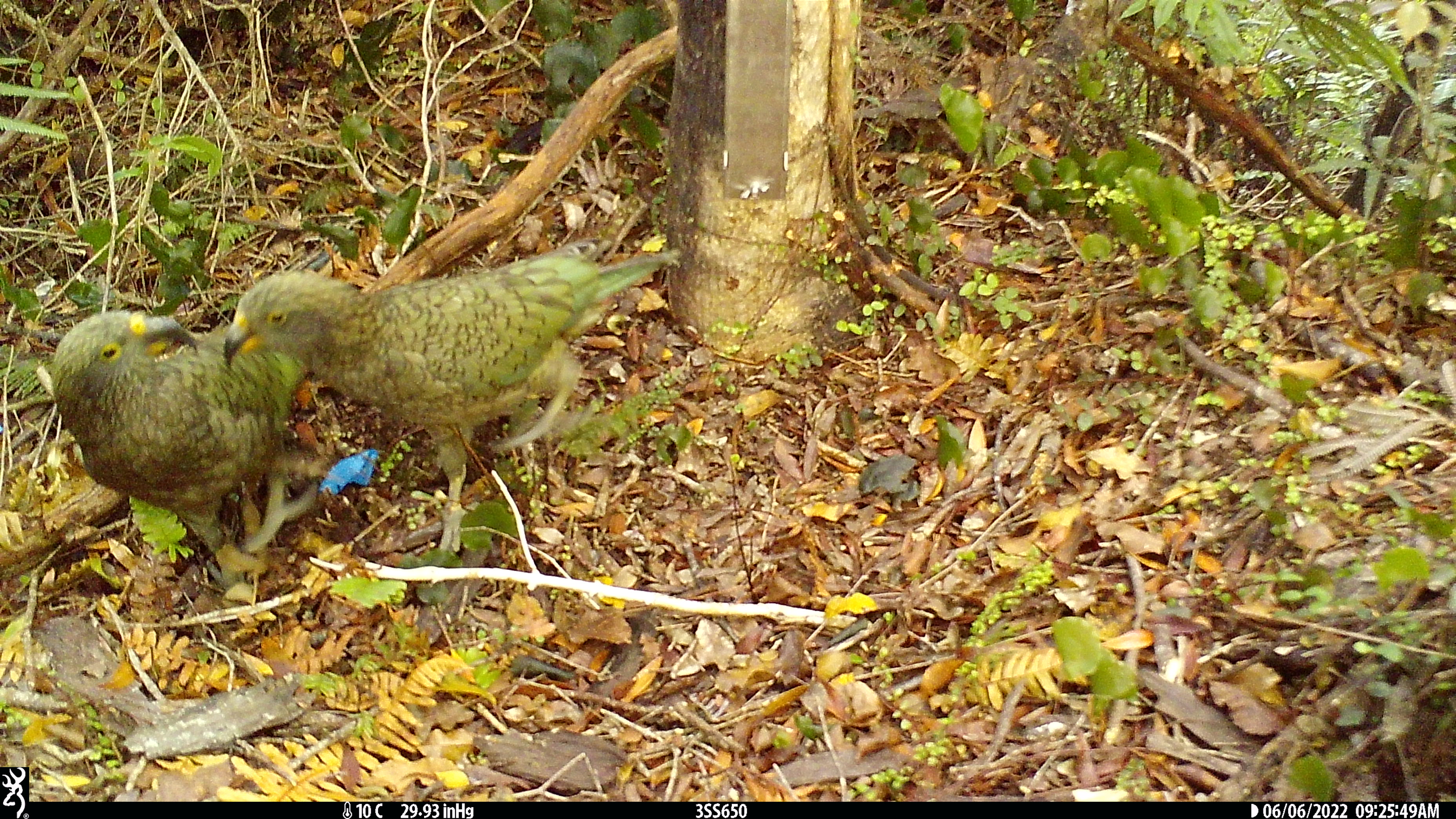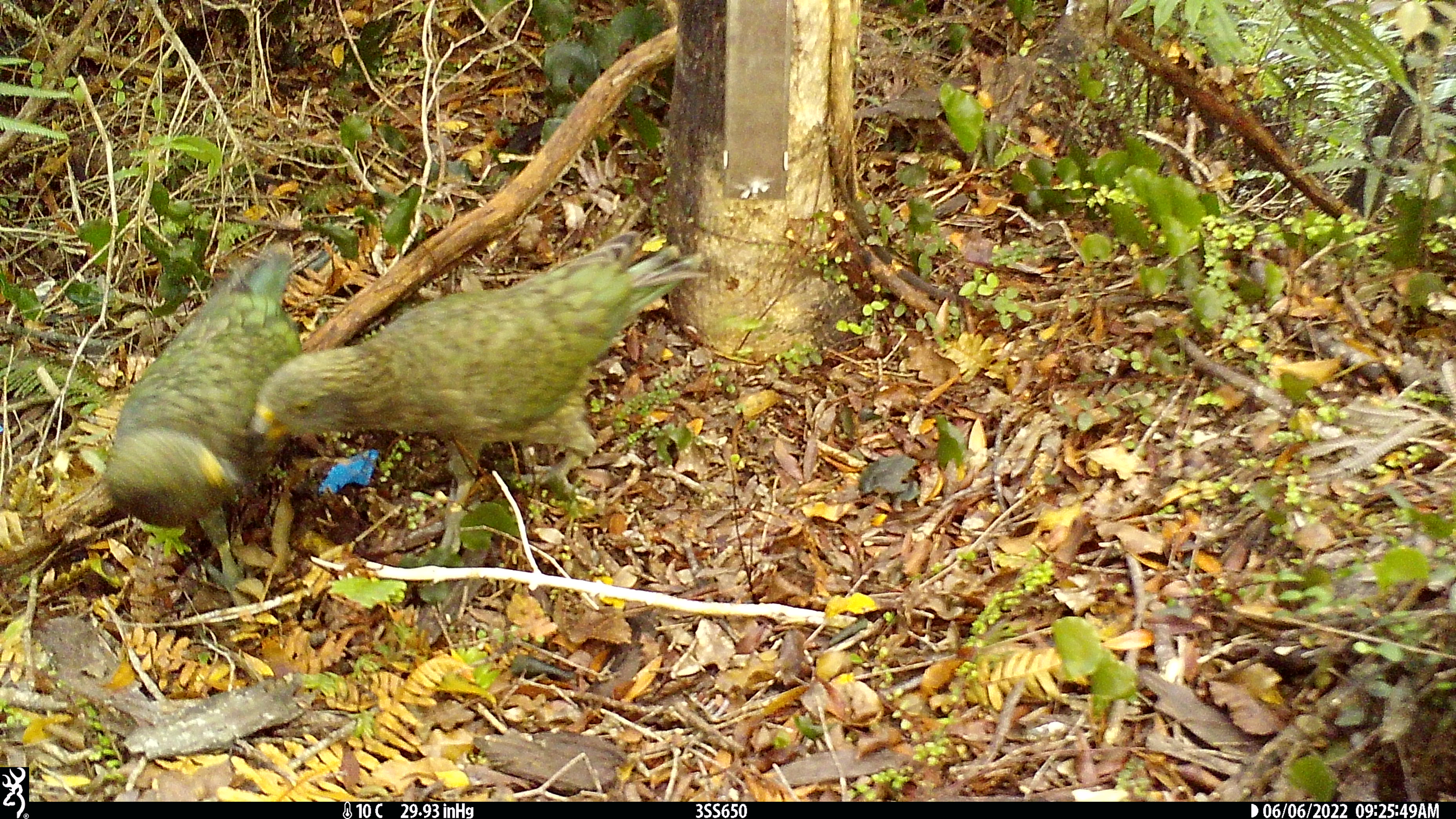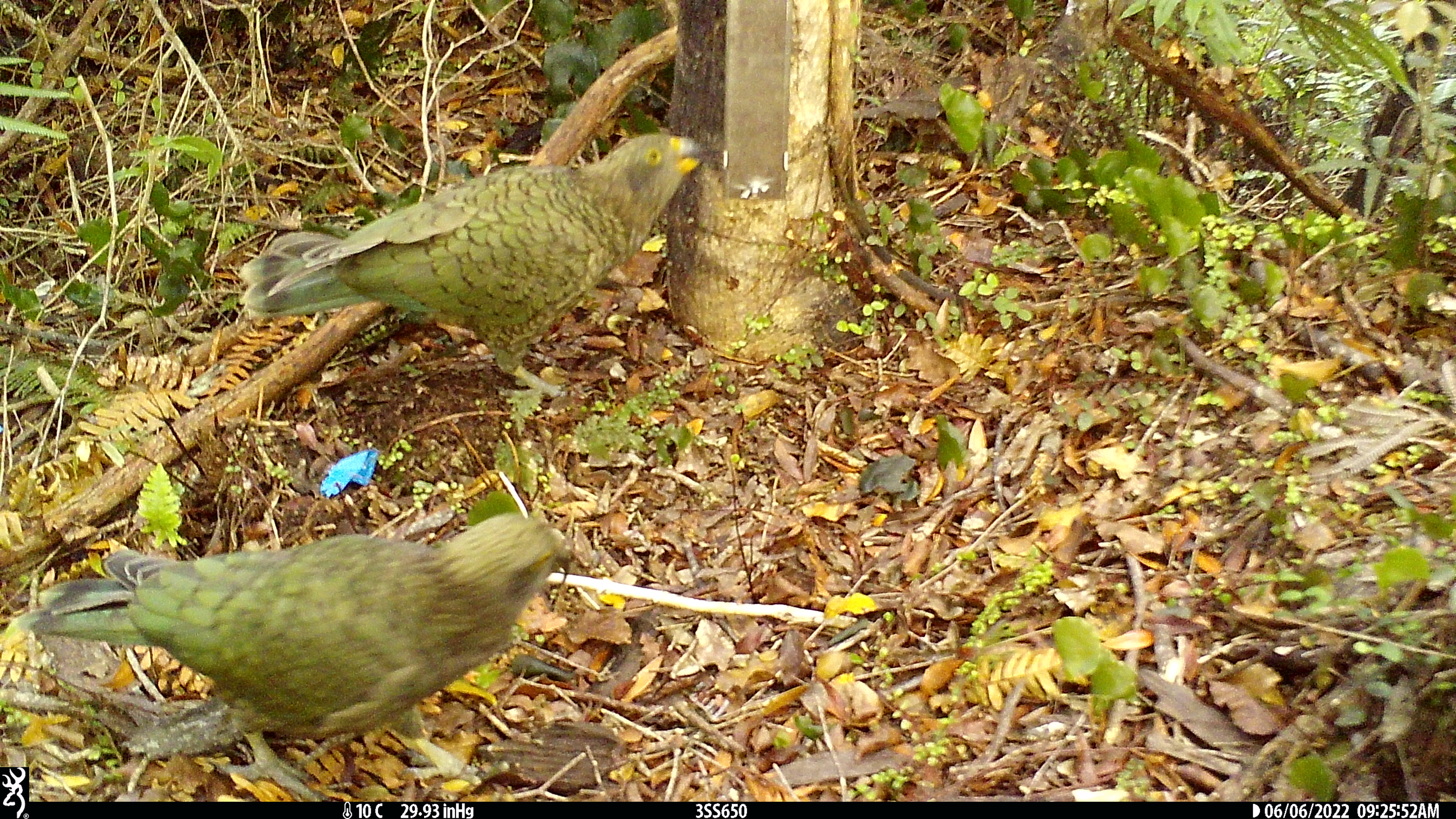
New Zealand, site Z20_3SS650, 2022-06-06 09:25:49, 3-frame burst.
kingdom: Animalia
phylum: Chordata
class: Aves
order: Psittaciformes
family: Strigopidae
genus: Nestor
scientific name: Nestor notabilis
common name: kea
Kea (Nestor notabilis).